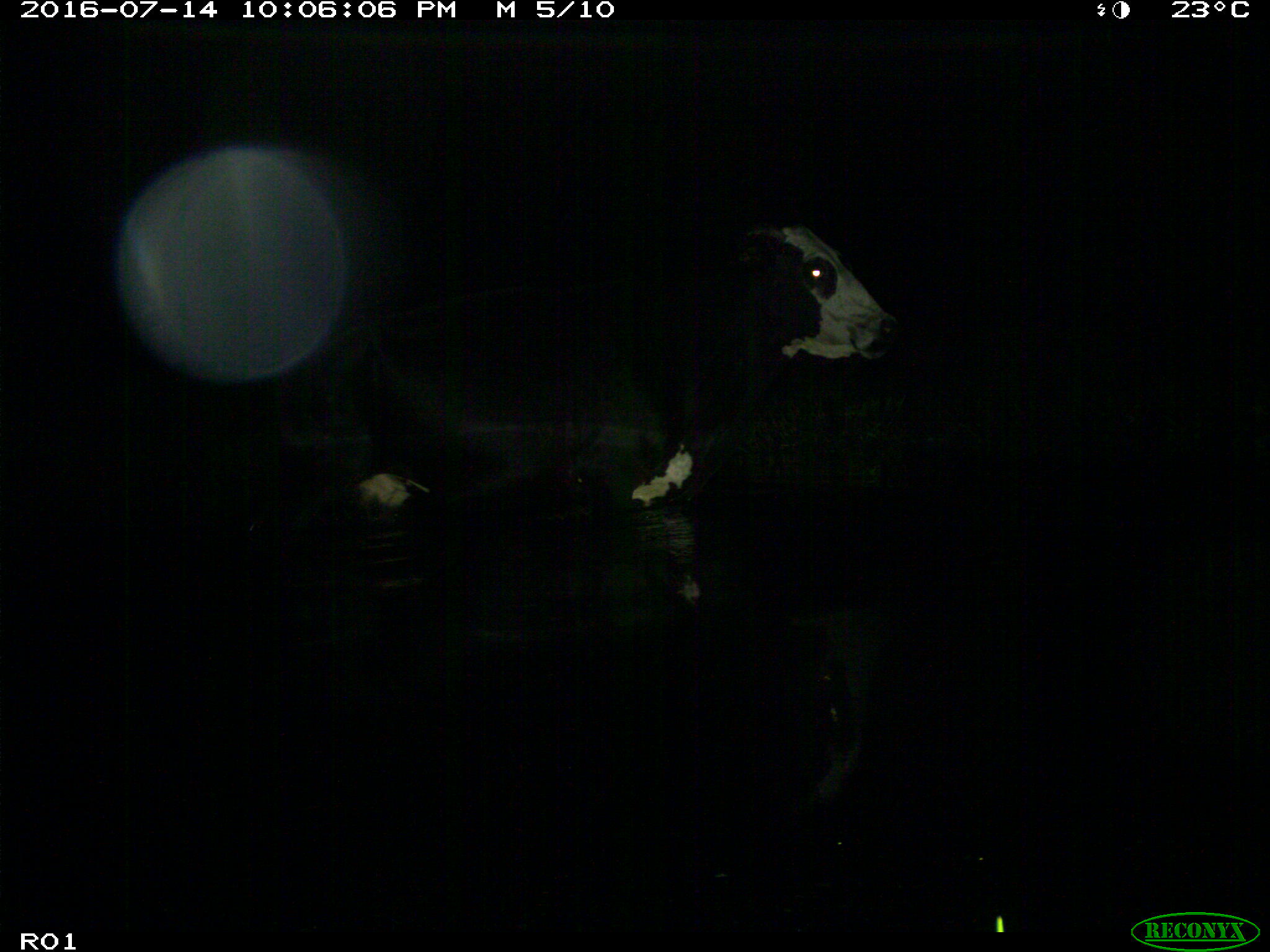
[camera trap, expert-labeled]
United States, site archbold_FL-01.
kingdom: Animalia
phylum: Chordata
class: Mammalia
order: Artiodactyla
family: Bovidae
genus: Bos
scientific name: Bos taurus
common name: domestic cow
Bos taurus (domestic cow).